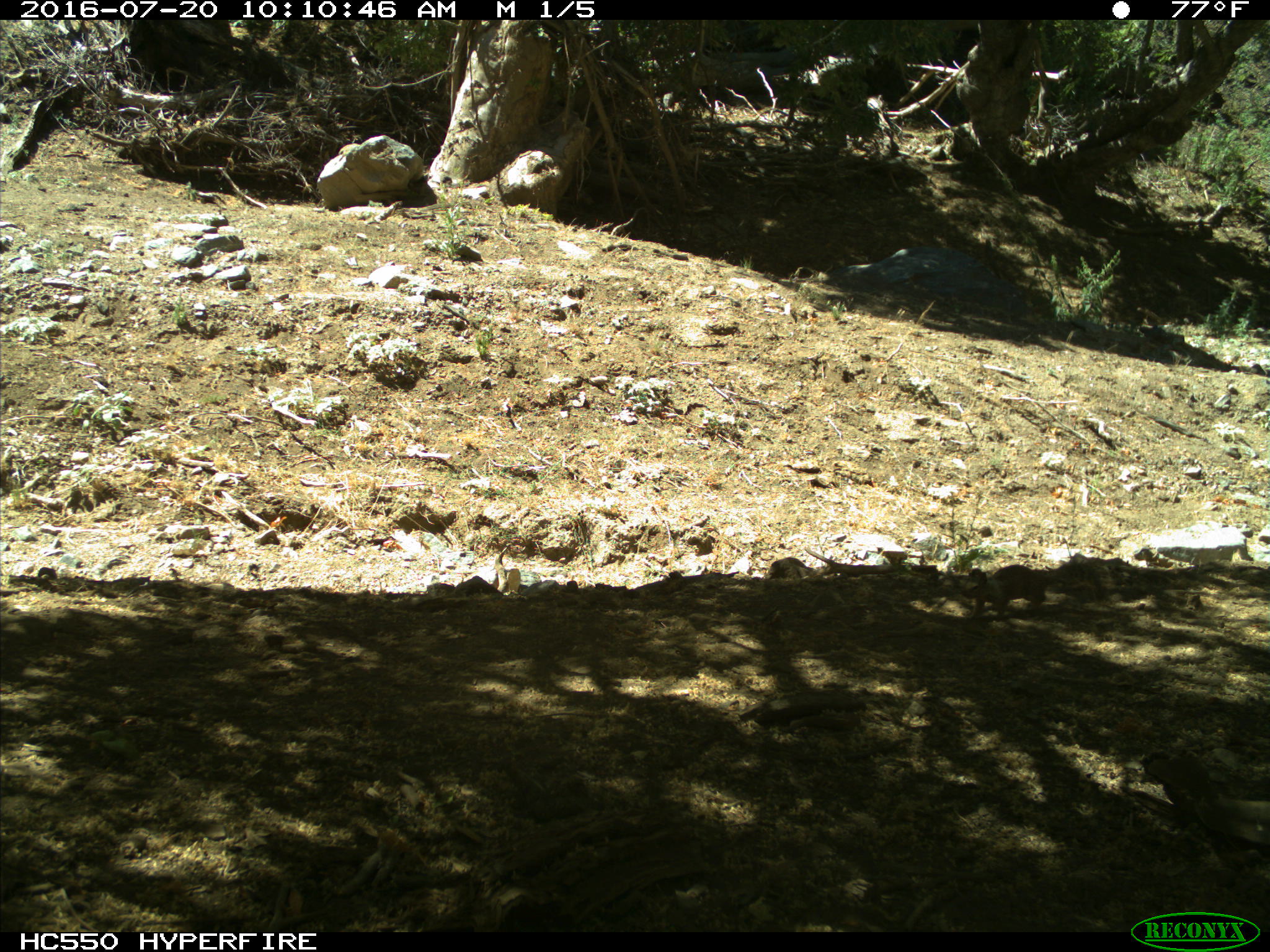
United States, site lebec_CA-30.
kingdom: Animalia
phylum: Chordata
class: Mammalia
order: Rodentia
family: Sciuridae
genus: Otospermophilus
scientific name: Otospermophilus beecheyi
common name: california ground squirrel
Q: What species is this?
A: Otospermophilus beecheyi (california ground squirrel).